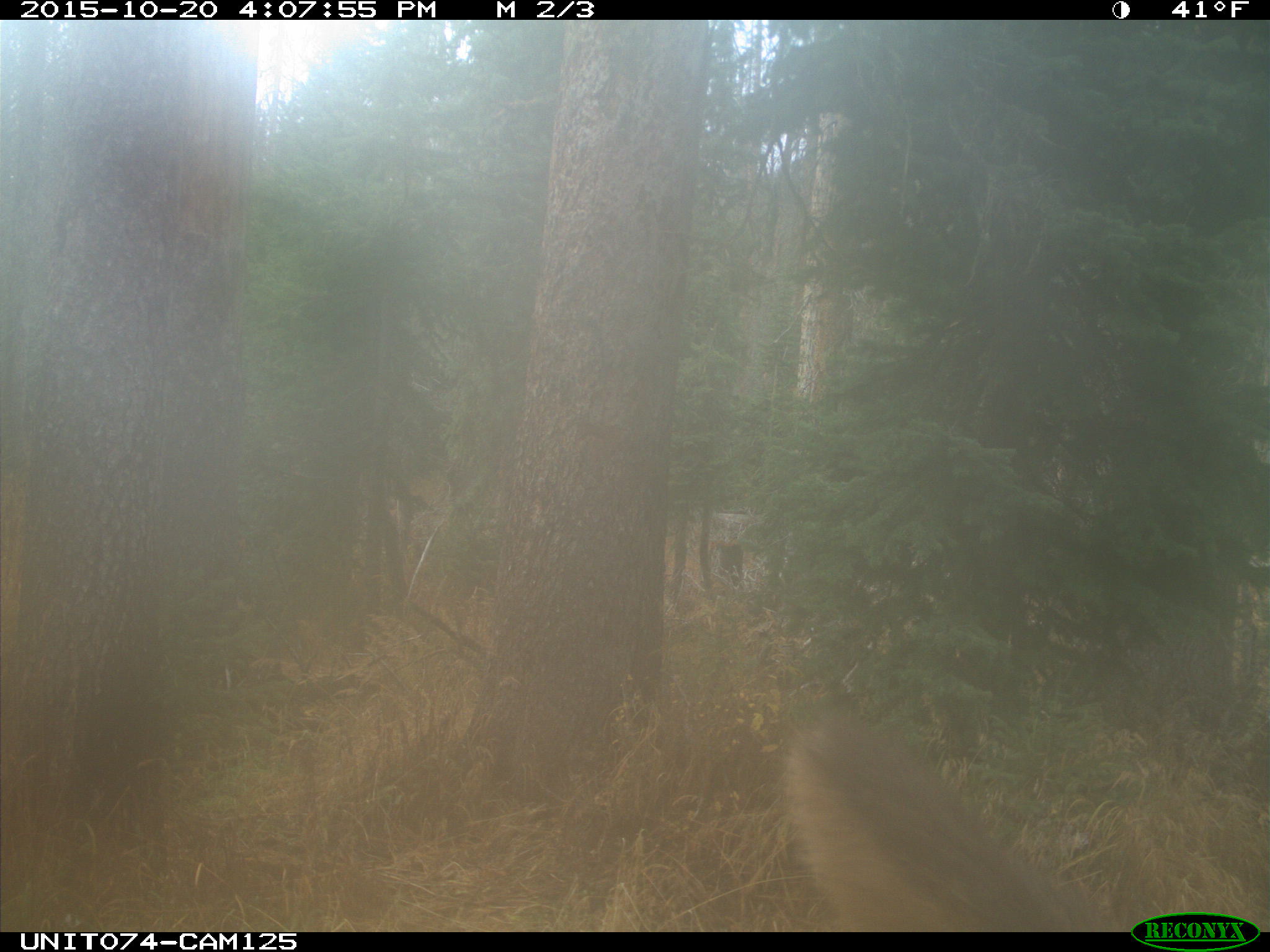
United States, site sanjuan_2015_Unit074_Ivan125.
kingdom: Animalia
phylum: Chordata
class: Mammalia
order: Artiodactyla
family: Cervidae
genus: Cervus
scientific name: Cervus elaphus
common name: red deer